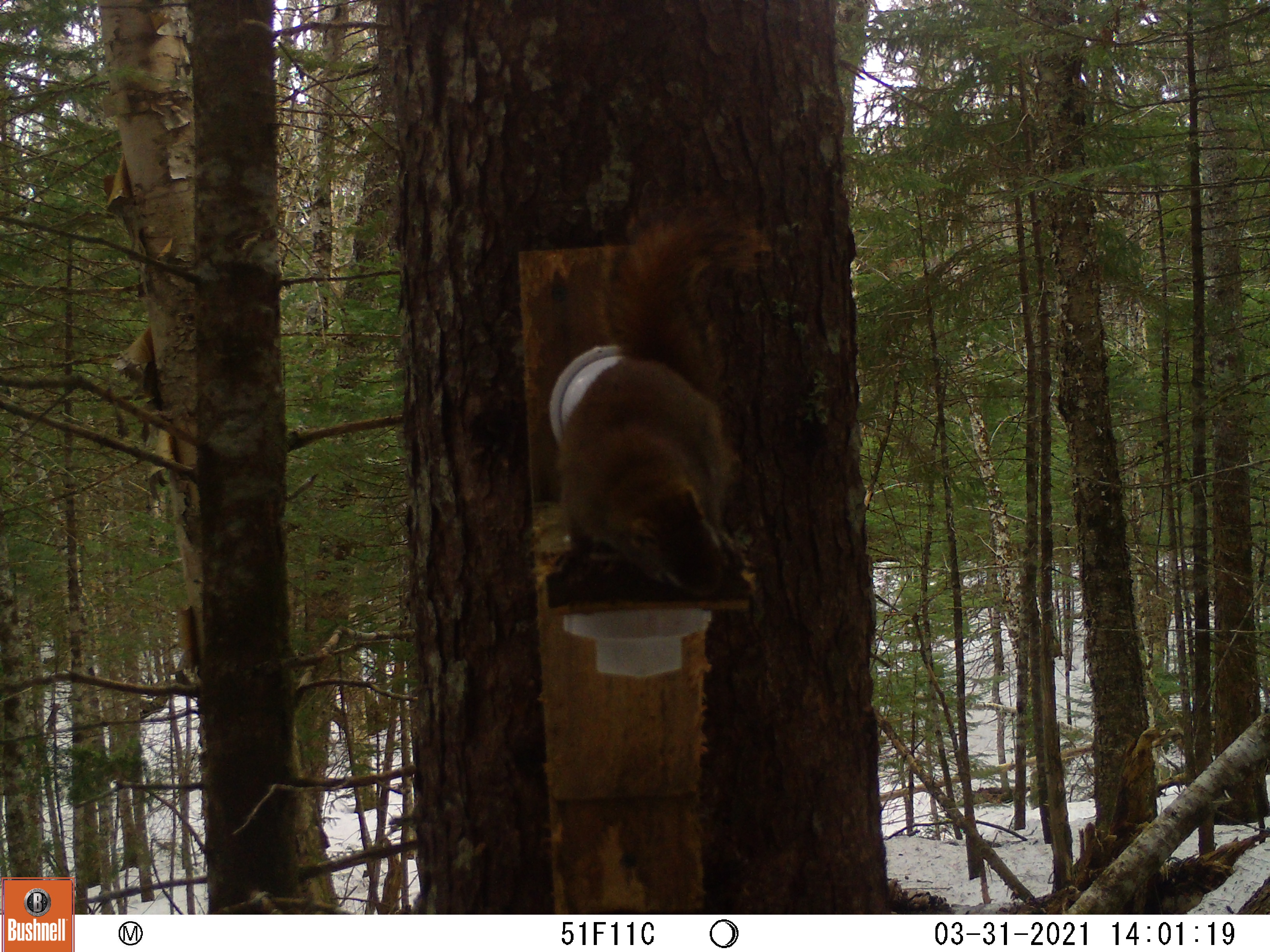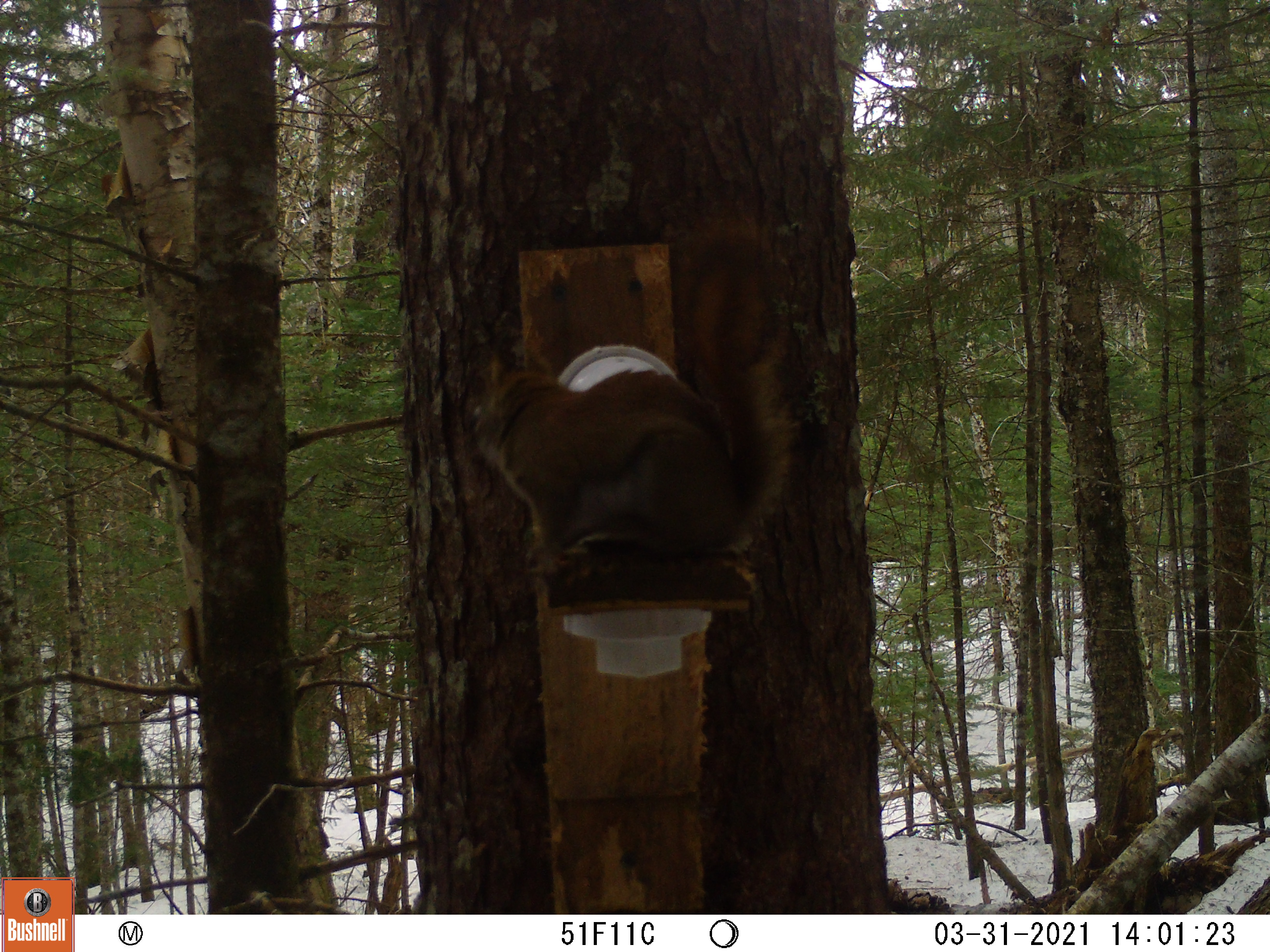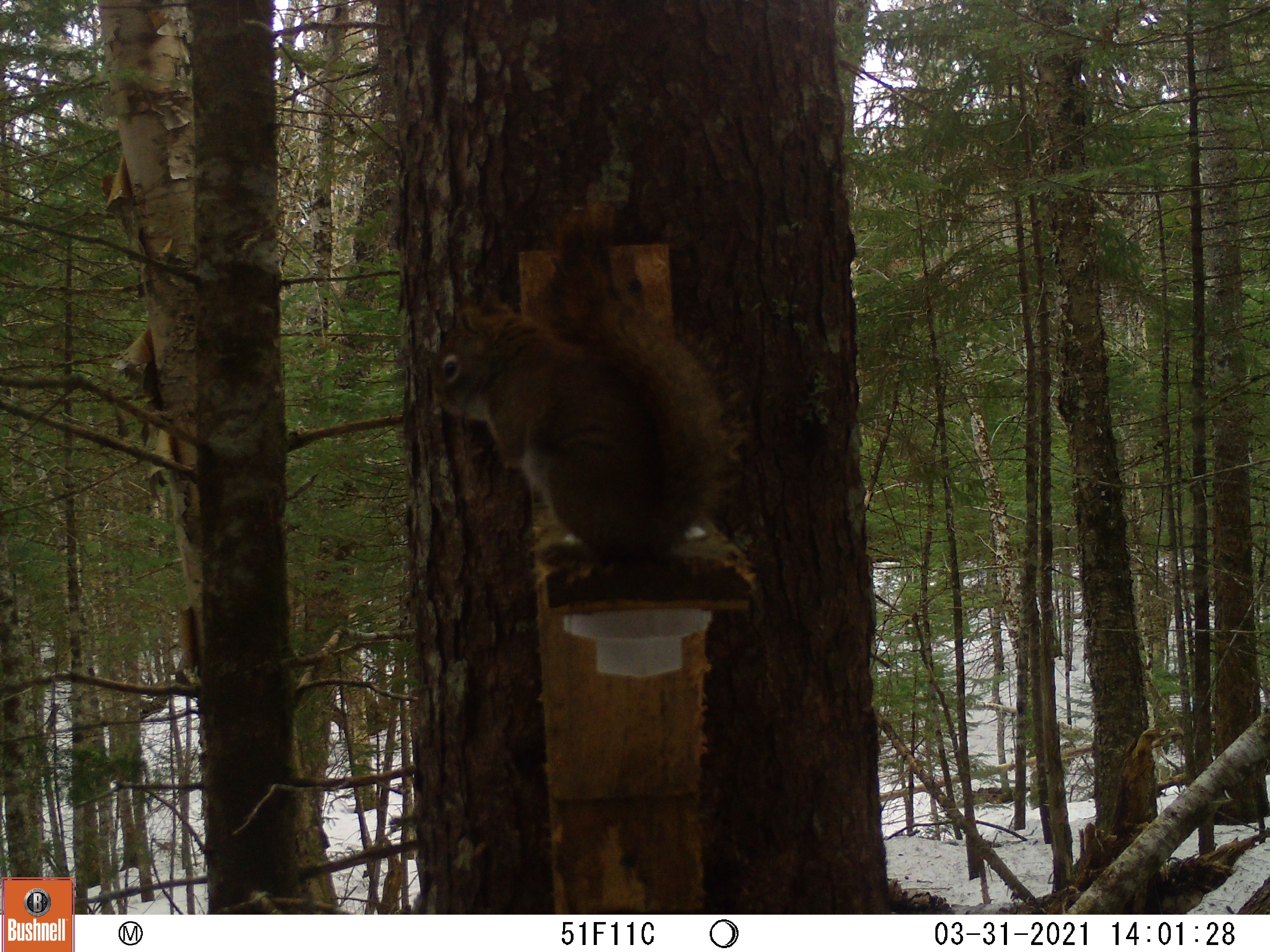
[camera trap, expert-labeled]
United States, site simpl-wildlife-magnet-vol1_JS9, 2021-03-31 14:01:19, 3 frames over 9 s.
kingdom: Animalia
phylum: Chordata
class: Mammalia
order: Rodentia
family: Sciuridae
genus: Tamiasciurus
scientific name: Tamiasciurus hudsonicus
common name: red squirrel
Red squirrel (Tamiasciurus hudsonicus).